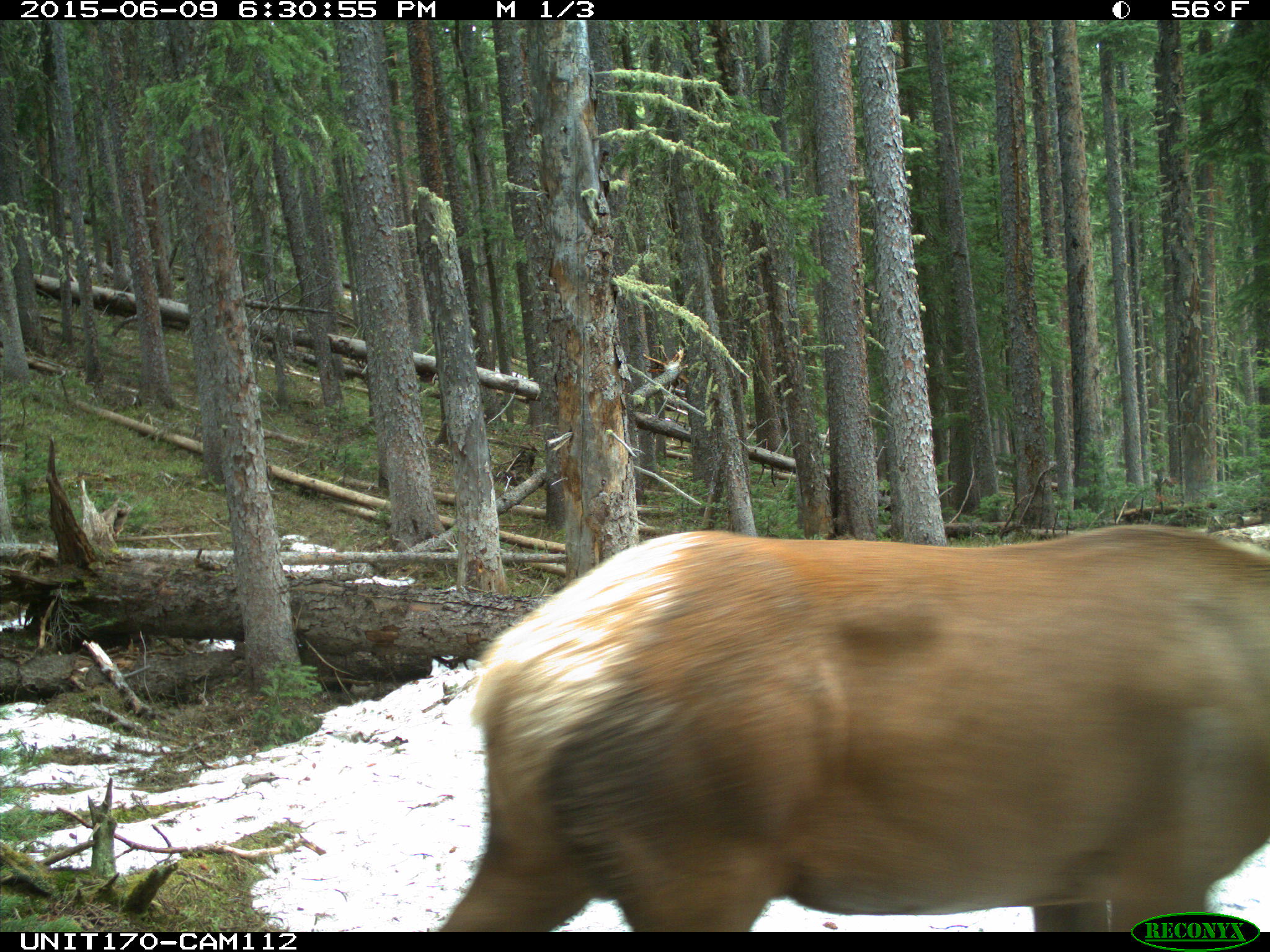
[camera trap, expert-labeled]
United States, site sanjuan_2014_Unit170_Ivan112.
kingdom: Animalia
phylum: Chordata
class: Mammalia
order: Artiodactyla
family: Cervidae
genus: Cervus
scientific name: Cervus elaphus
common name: red deer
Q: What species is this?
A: Cervus elaphus (red deer).